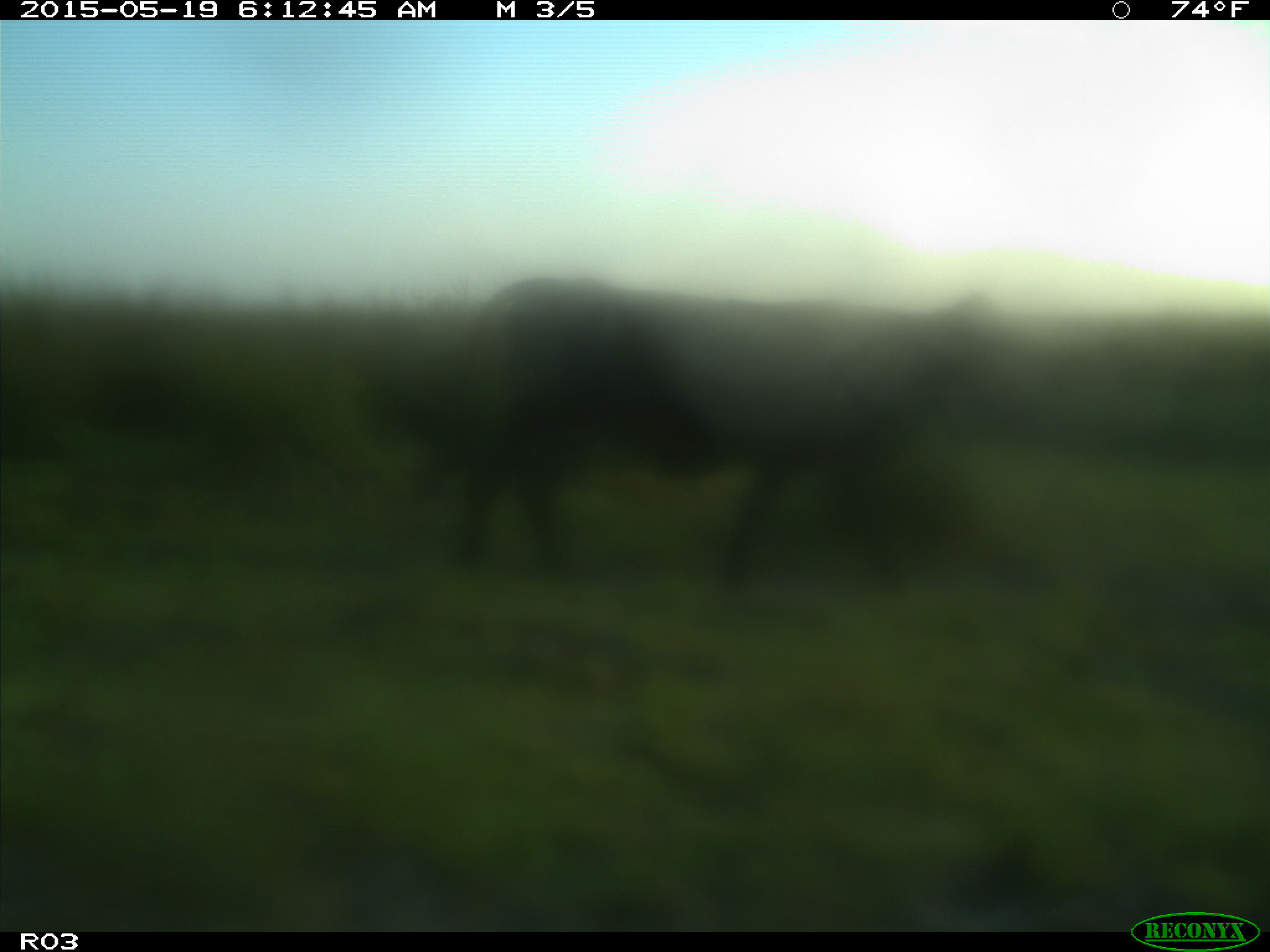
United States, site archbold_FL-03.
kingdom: Animalia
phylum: Chordata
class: Mammalia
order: Artiodactyla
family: Bovidae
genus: Bos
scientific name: Bos taurus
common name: domestic cow